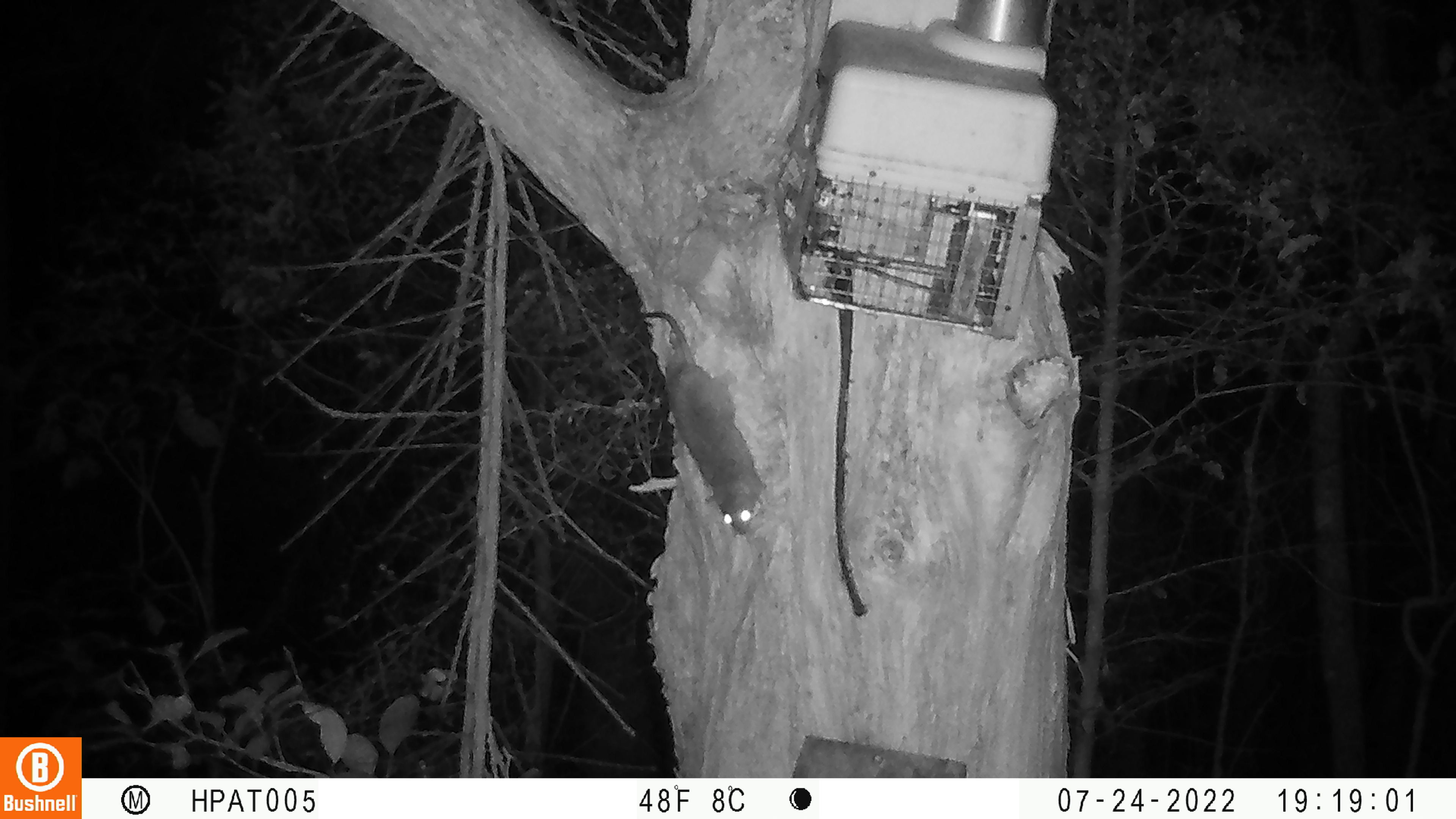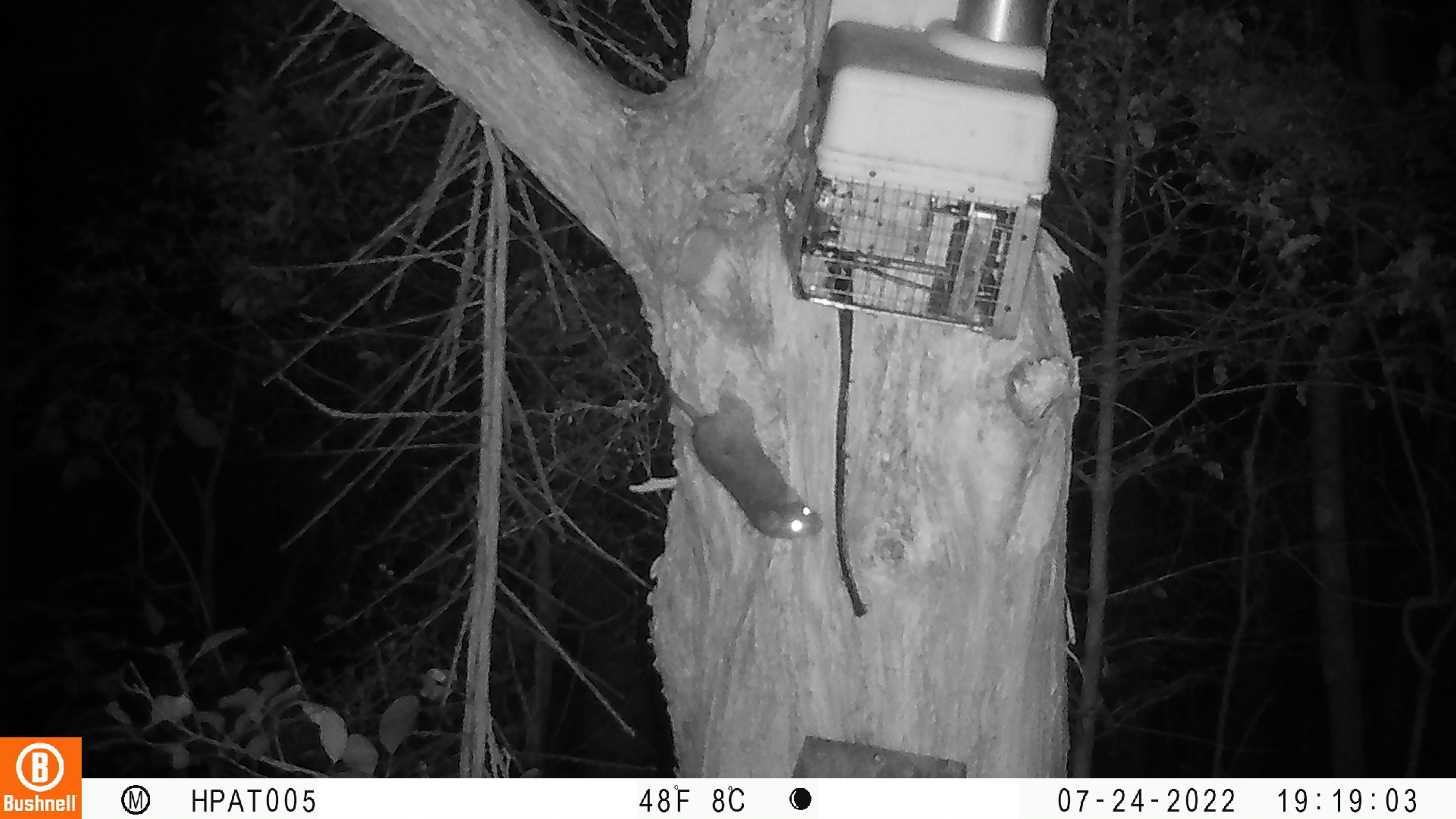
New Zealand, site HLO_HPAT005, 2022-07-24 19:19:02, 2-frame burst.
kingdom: Animalia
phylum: Chordata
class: Mammalia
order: Rodentia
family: Muridae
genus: Rattus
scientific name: Rattus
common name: rat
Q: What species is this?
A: Rat (Rattus).